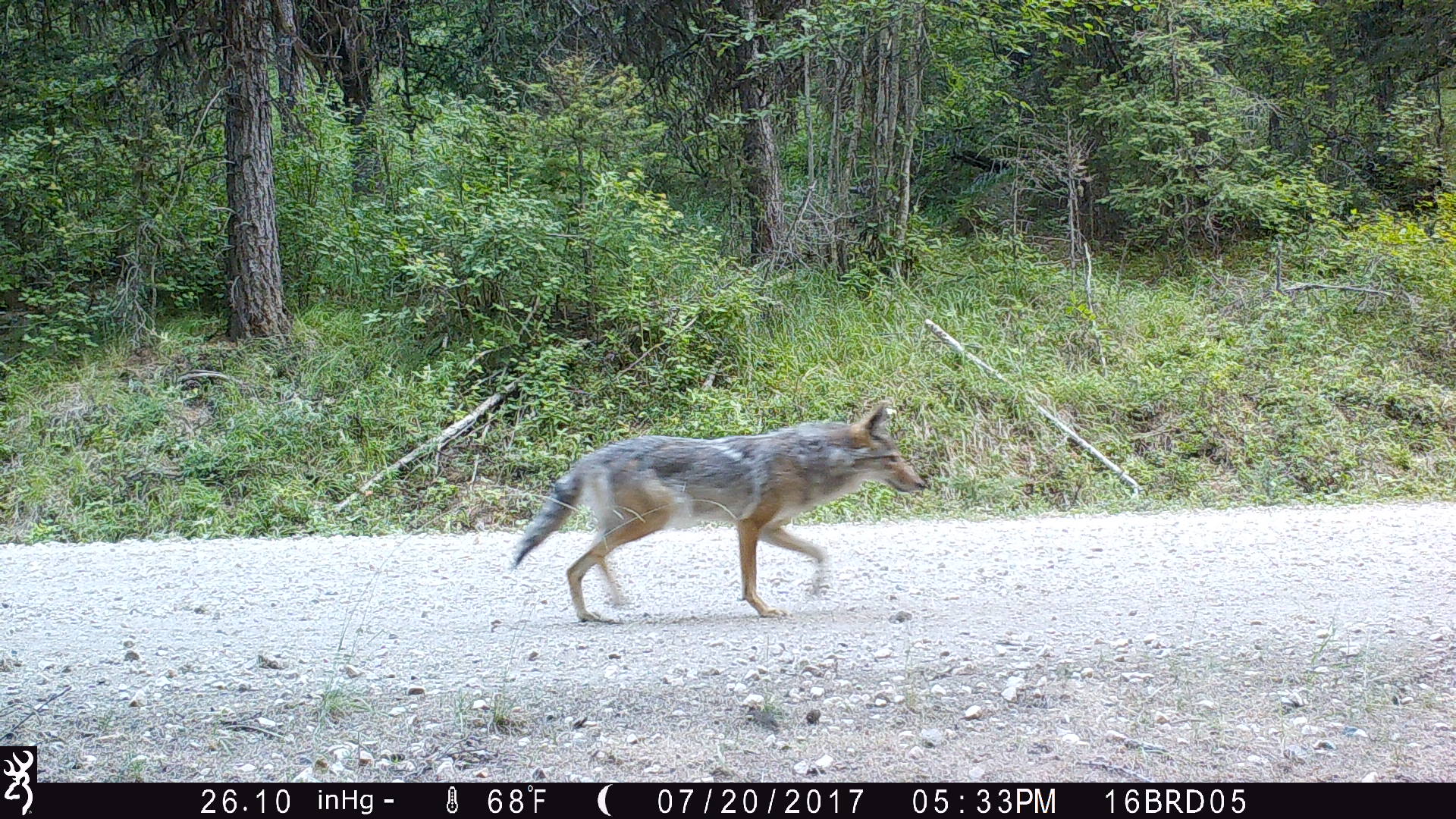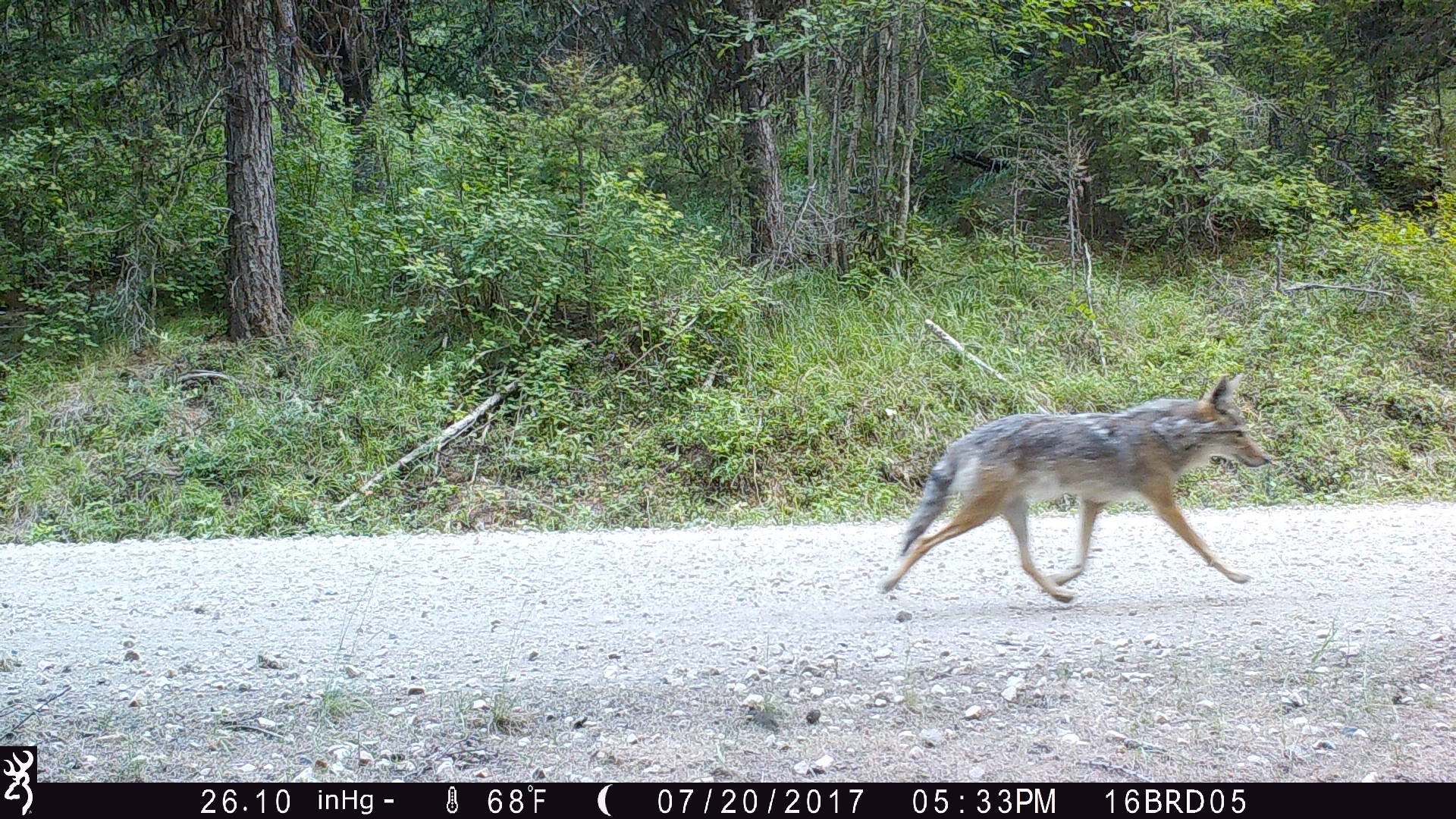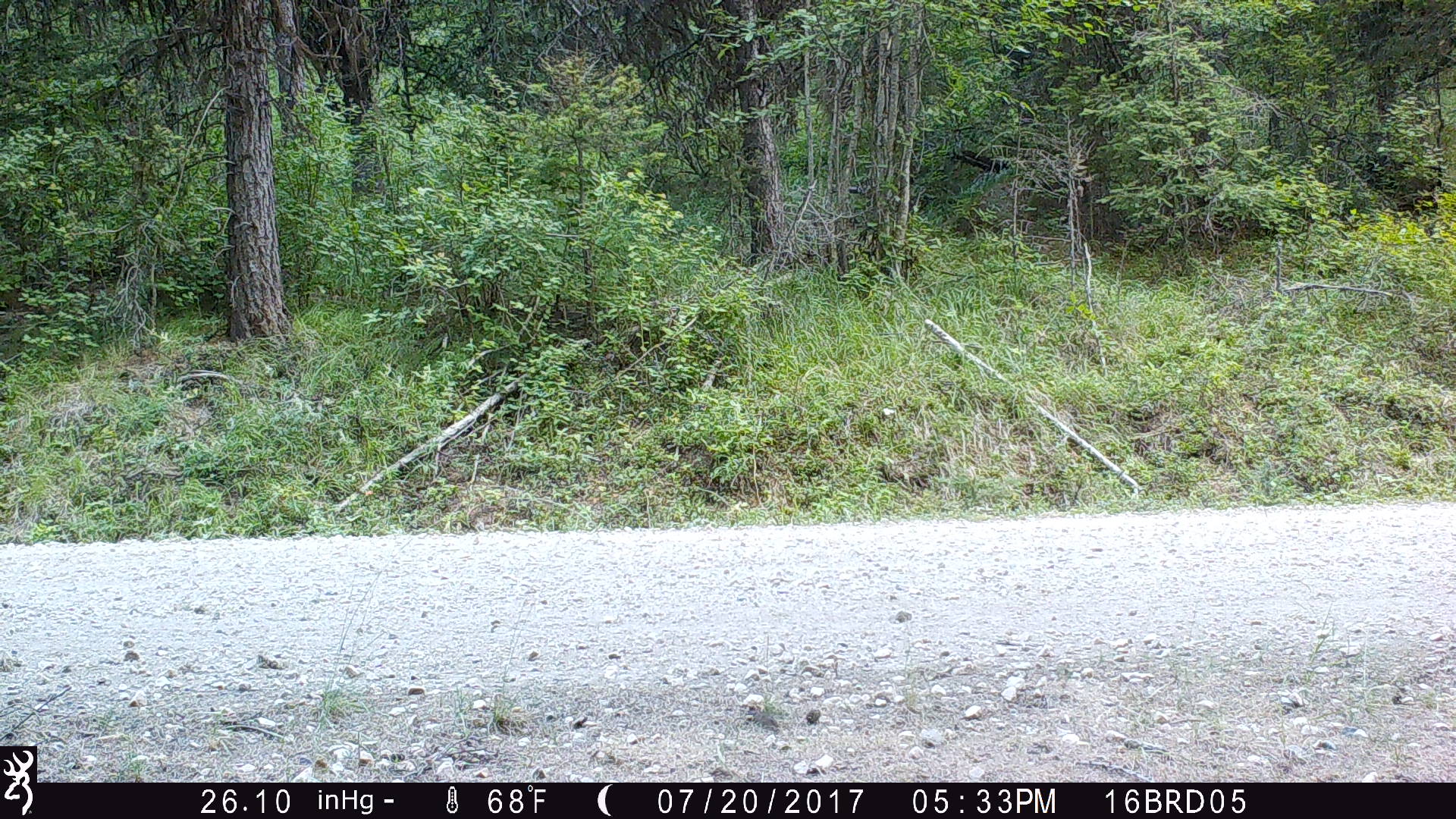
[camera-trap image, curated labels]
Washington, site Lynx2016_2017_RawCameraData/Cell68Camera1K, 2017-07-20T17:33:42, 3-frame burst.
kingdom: Animalia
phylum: Chordata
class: Mammalia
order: Carnivora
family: Canidae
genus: Canis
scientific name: Canis latrans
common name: coyote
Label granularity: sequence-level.